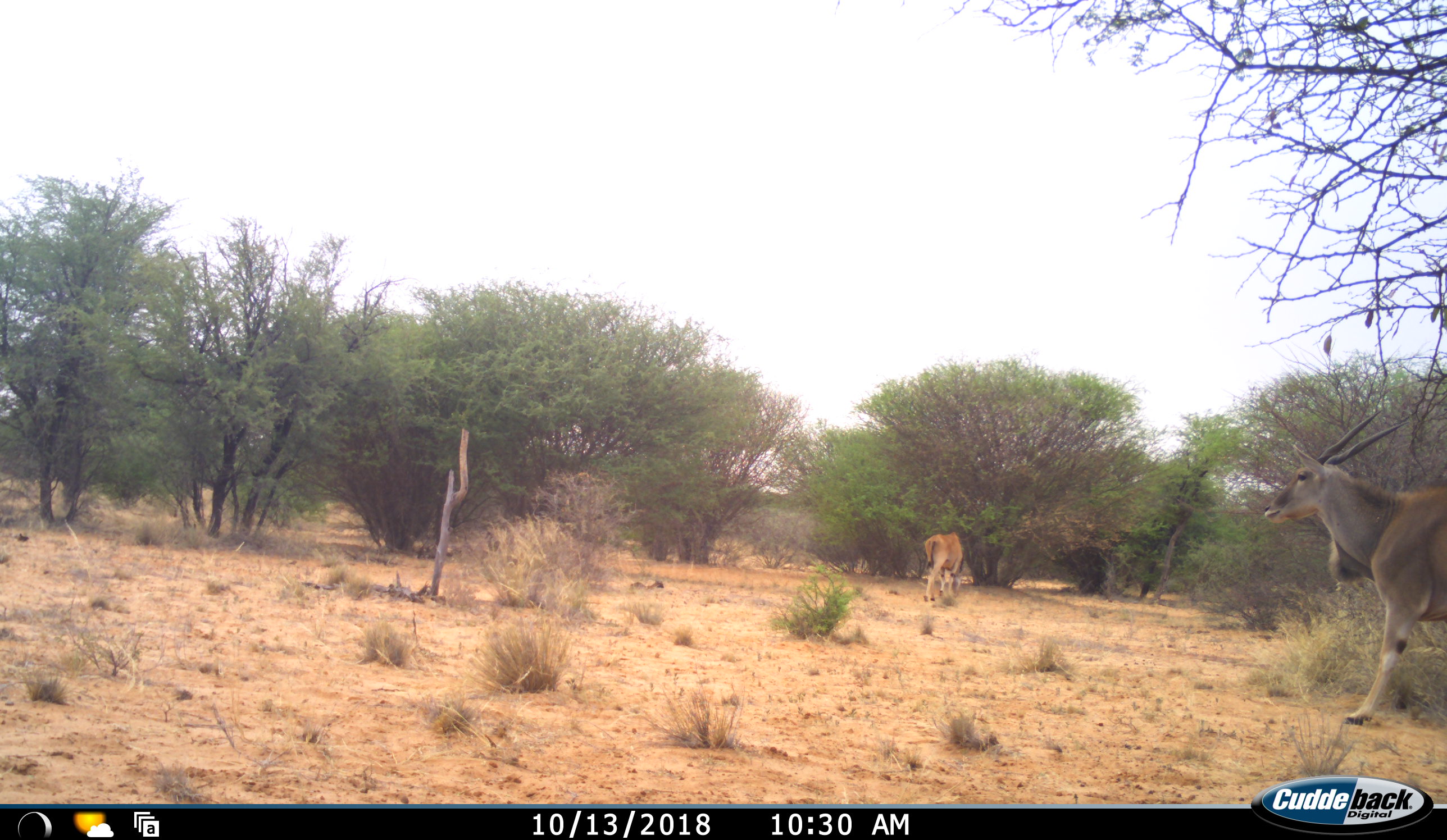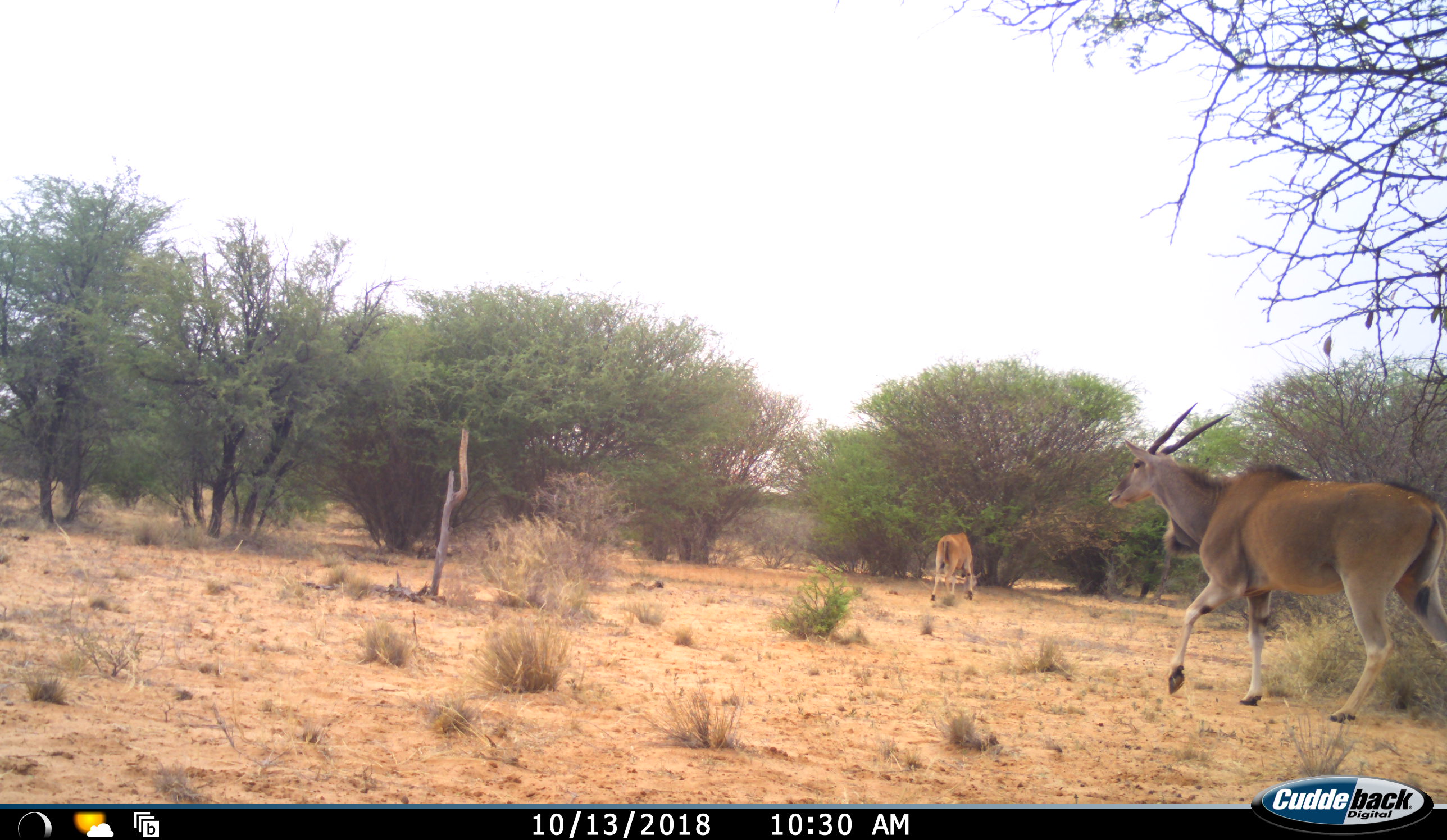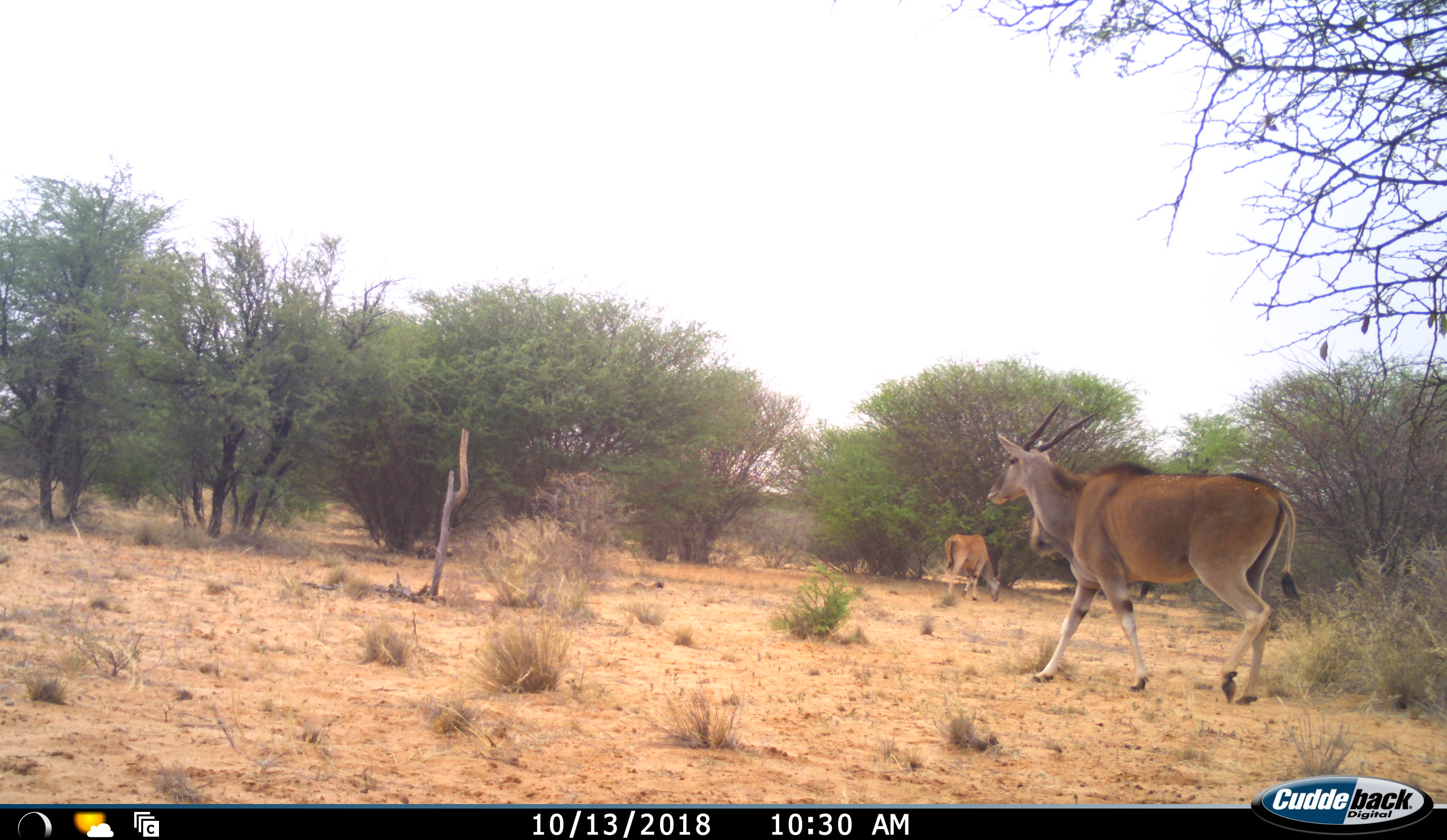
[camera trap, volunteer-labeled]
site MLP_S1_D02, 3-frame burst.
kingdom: Animalia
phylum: Chordata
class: Mammalia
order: Artiodactyla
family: Bovidae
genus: Tragelaphus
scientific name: Tragelaphus oryx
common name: eland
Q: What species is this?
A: Eland (Tragelaphus oryx).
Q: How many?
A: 2.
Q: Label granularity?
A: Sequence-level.